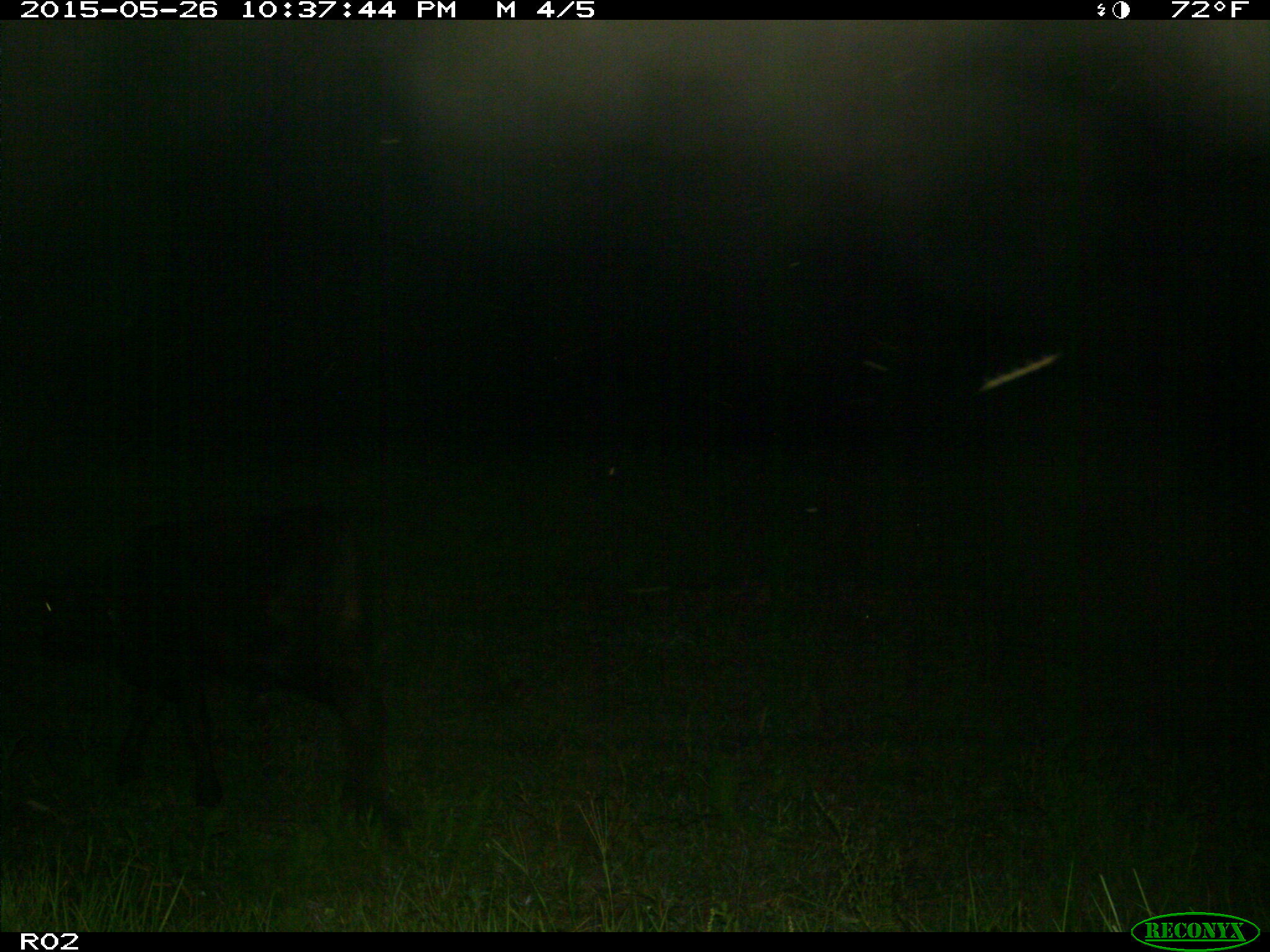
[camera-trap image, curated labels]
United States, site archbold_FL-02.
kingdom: Animalia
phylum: Chordata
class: Mammalia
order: Artiodactyla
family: Bovidae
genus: Bos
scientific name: Bos taurus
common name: domestic cow